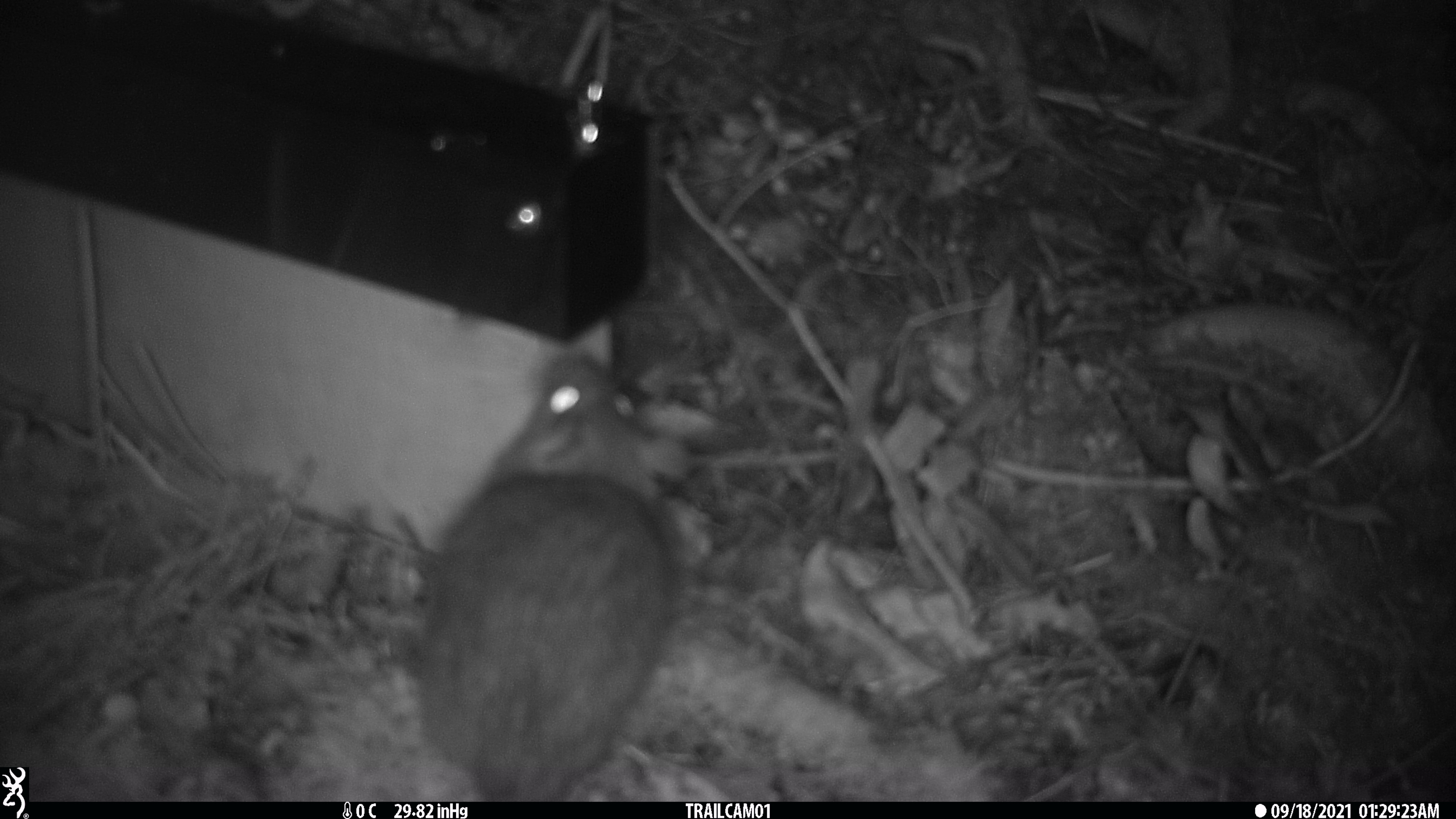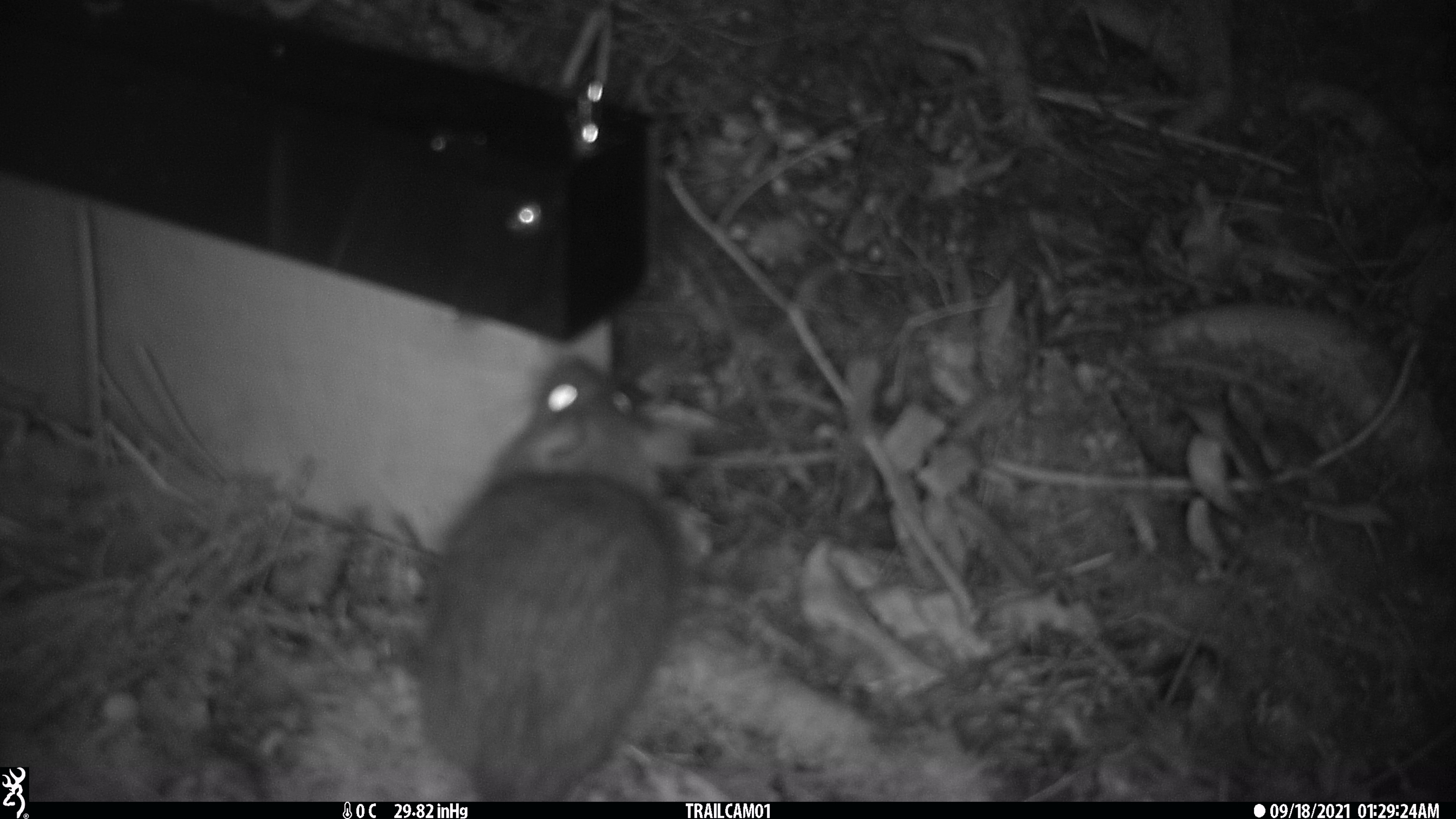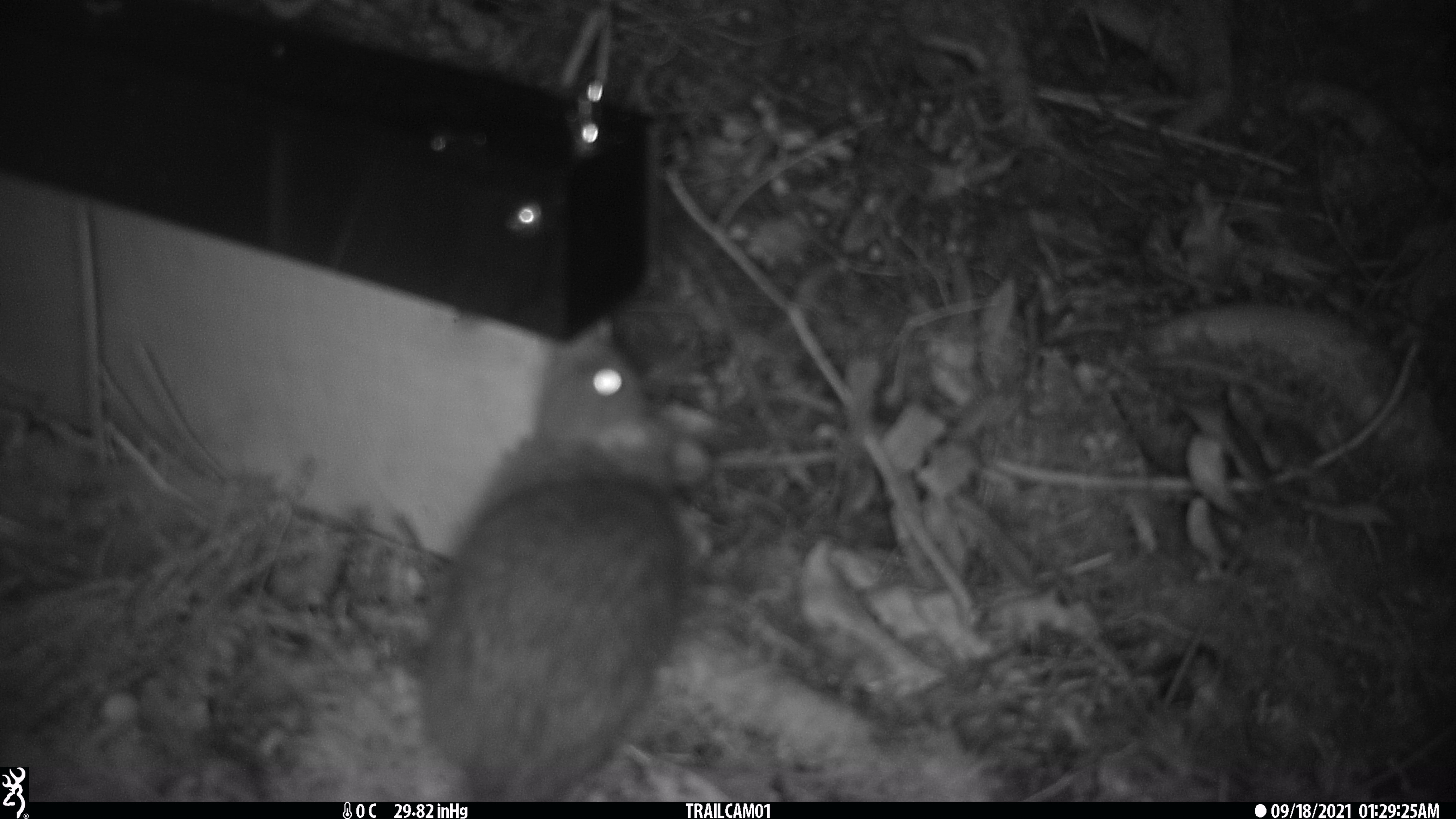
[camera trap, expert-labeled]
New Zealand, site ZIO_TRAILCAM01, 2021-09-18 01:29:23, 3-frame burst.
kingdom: Animalia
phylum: Chordata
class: Mammalia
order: Rodentia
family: Muridae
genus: Rattus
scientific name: Rattus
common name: rat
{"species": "rat (Rattus)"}